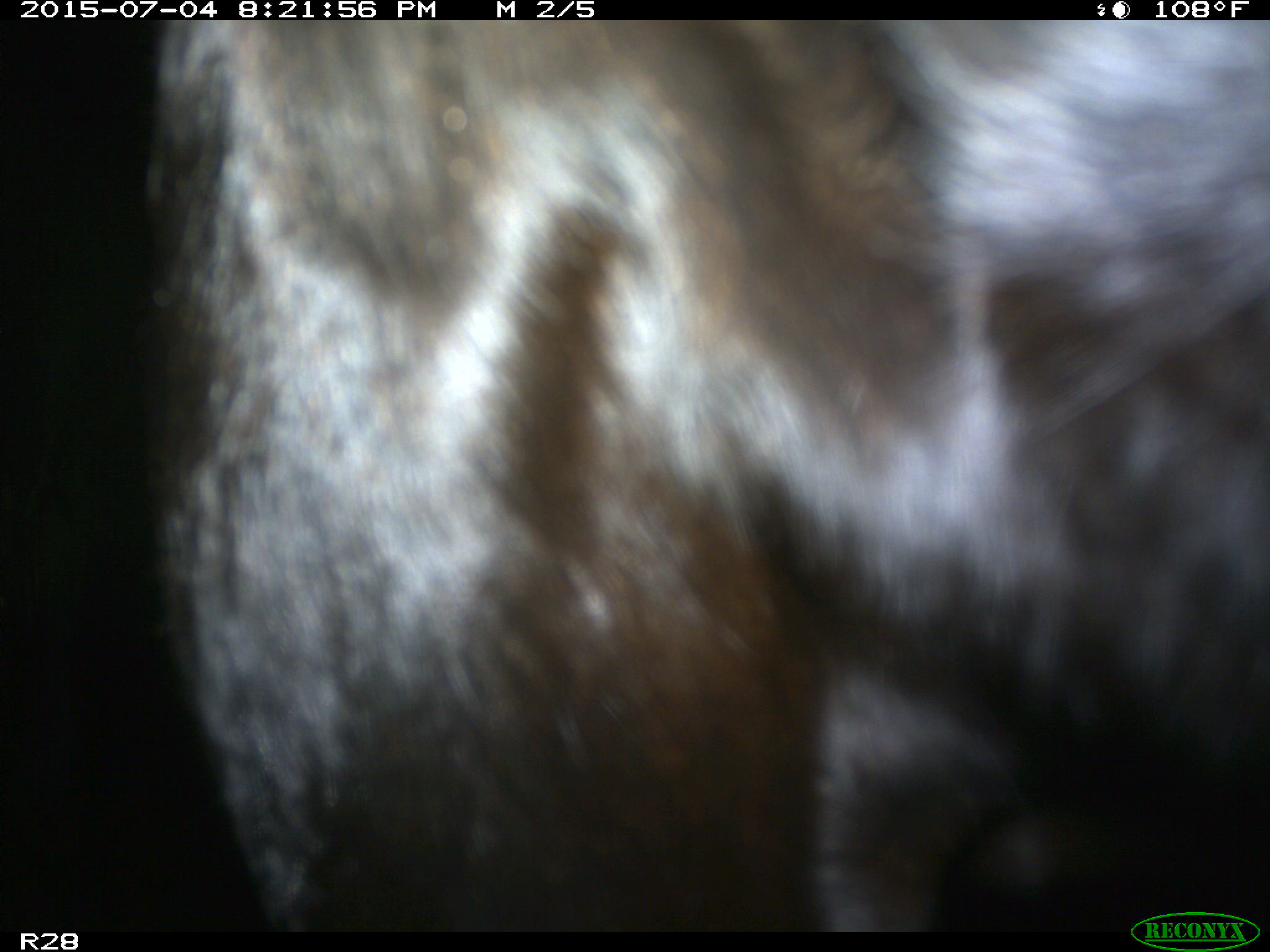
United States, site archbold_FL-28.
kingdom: Animalia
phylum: Chordata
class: Mammalia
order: Artiodactyla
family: Bovidae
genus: Bos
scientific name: Bos taurus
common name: domestic cow